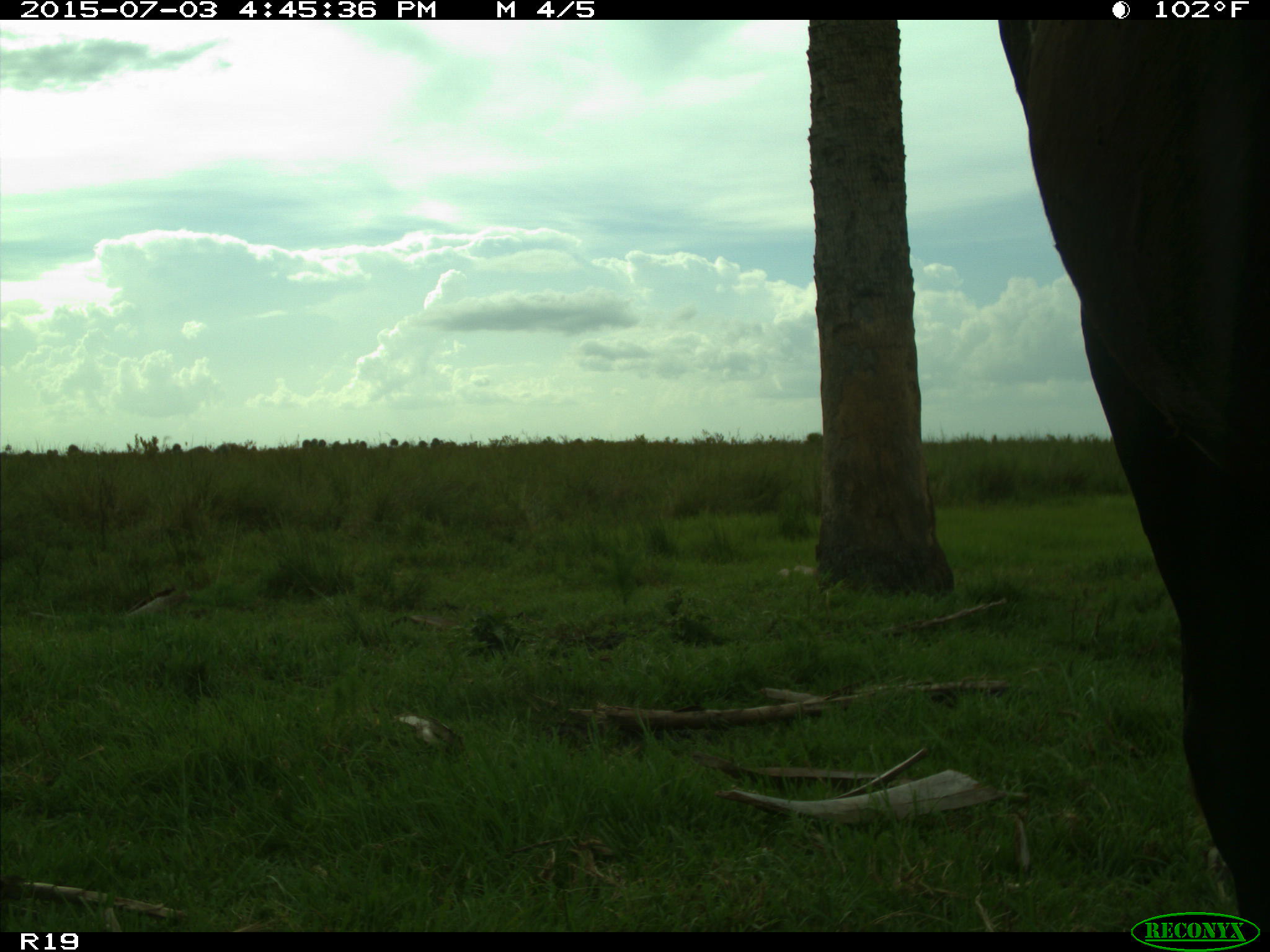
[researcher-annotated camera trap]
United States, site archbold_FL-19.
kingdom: Animalia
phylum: Chordata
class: Mammalia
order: Artiodactyla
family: Bovidae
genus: Bos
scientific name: Bos taurus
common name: domestic cow